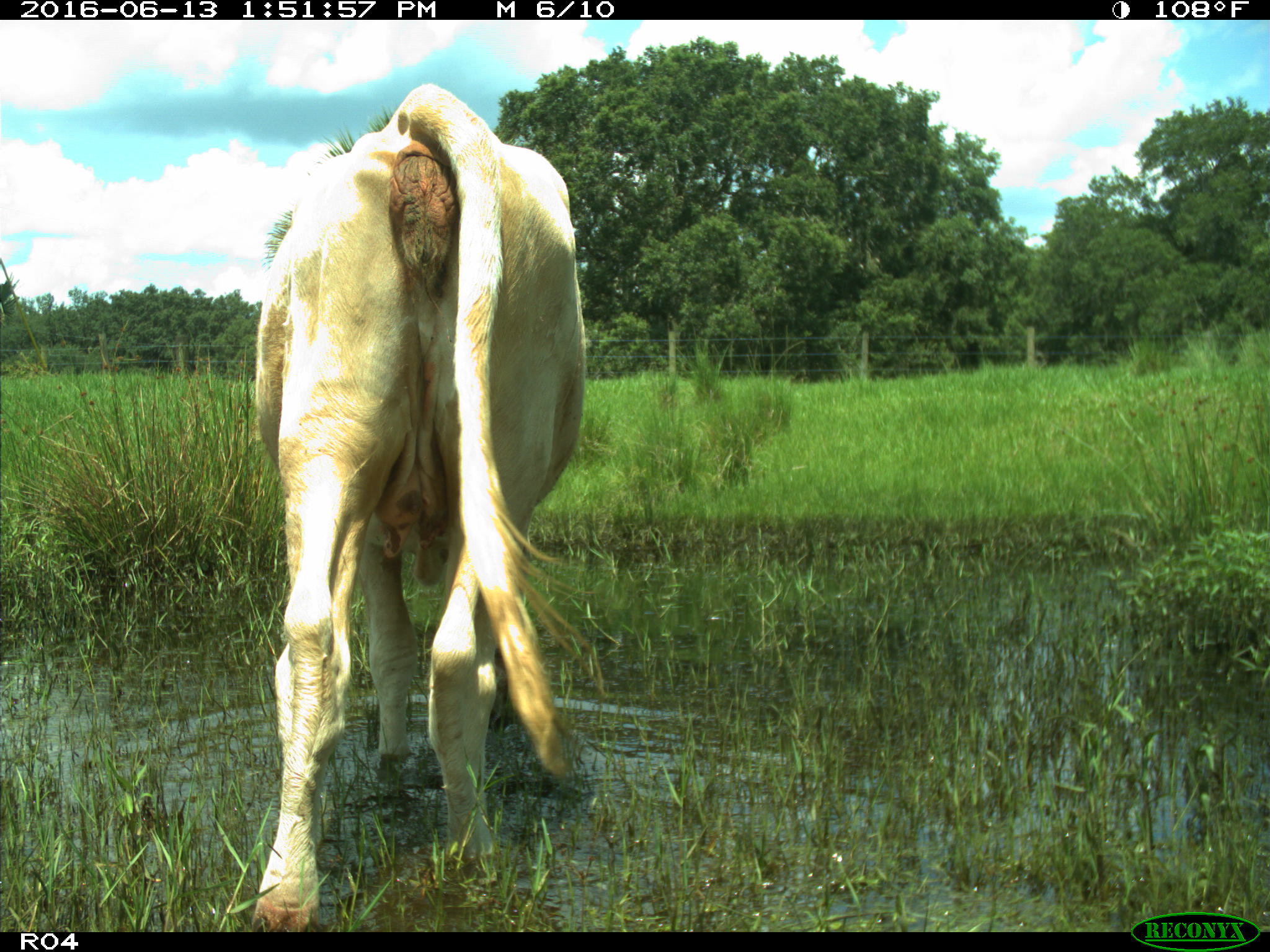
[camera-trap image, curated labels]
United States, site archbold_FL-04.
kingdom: Animalia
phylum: Chordata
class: Mammalia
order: Artiodactyla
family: Bovidae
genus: Bos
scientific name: Bos taurus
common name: domestic cow